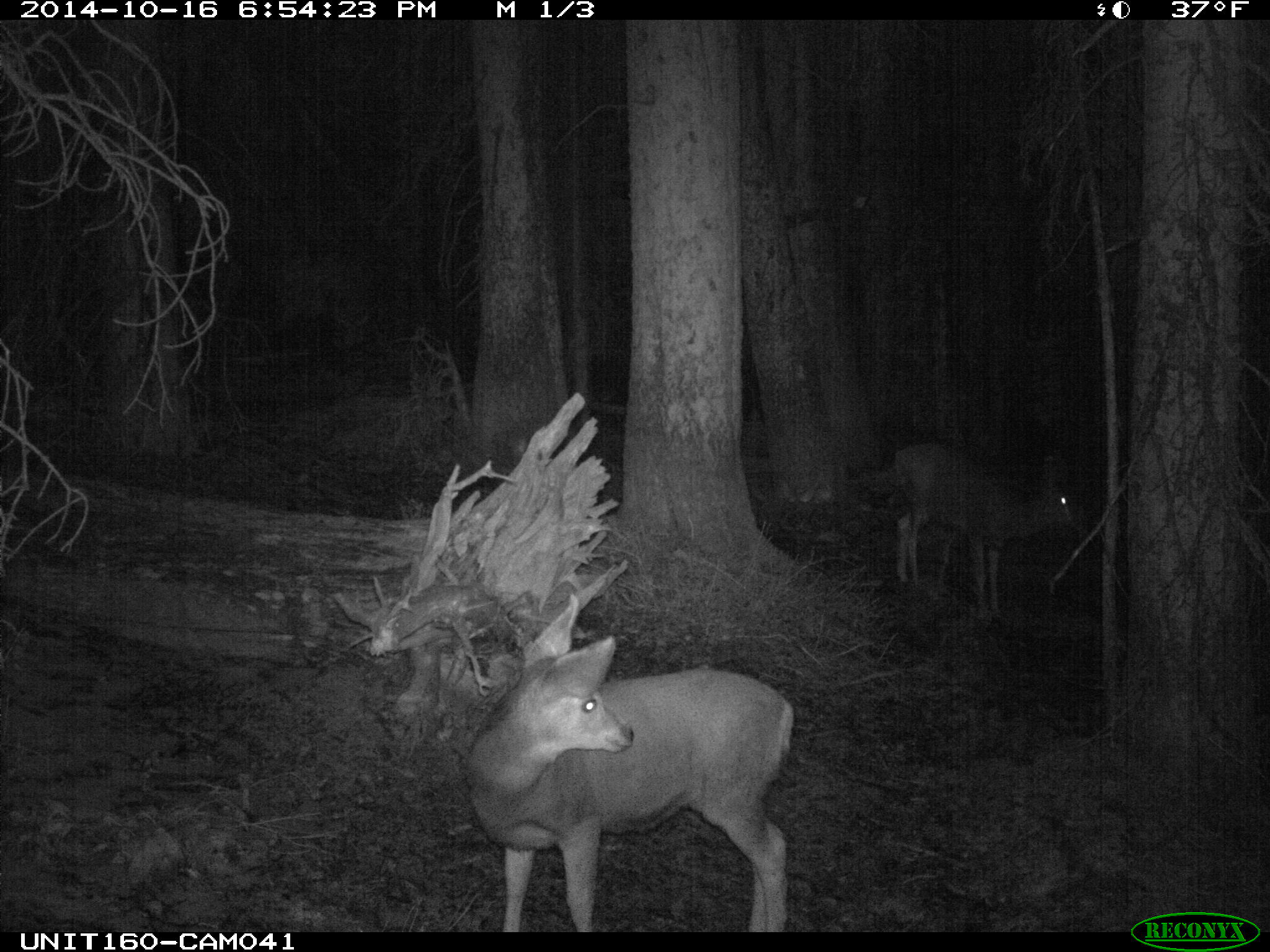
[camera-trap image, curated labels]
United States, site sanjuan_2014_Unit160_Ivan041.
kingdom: Animalia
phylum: Chordata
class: Mammalia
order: Artiodactyla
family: Cervidae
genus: Odocoileus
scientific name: Odocoileus hemionus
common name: mule deer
Odocoileus hemionus (mule deer).